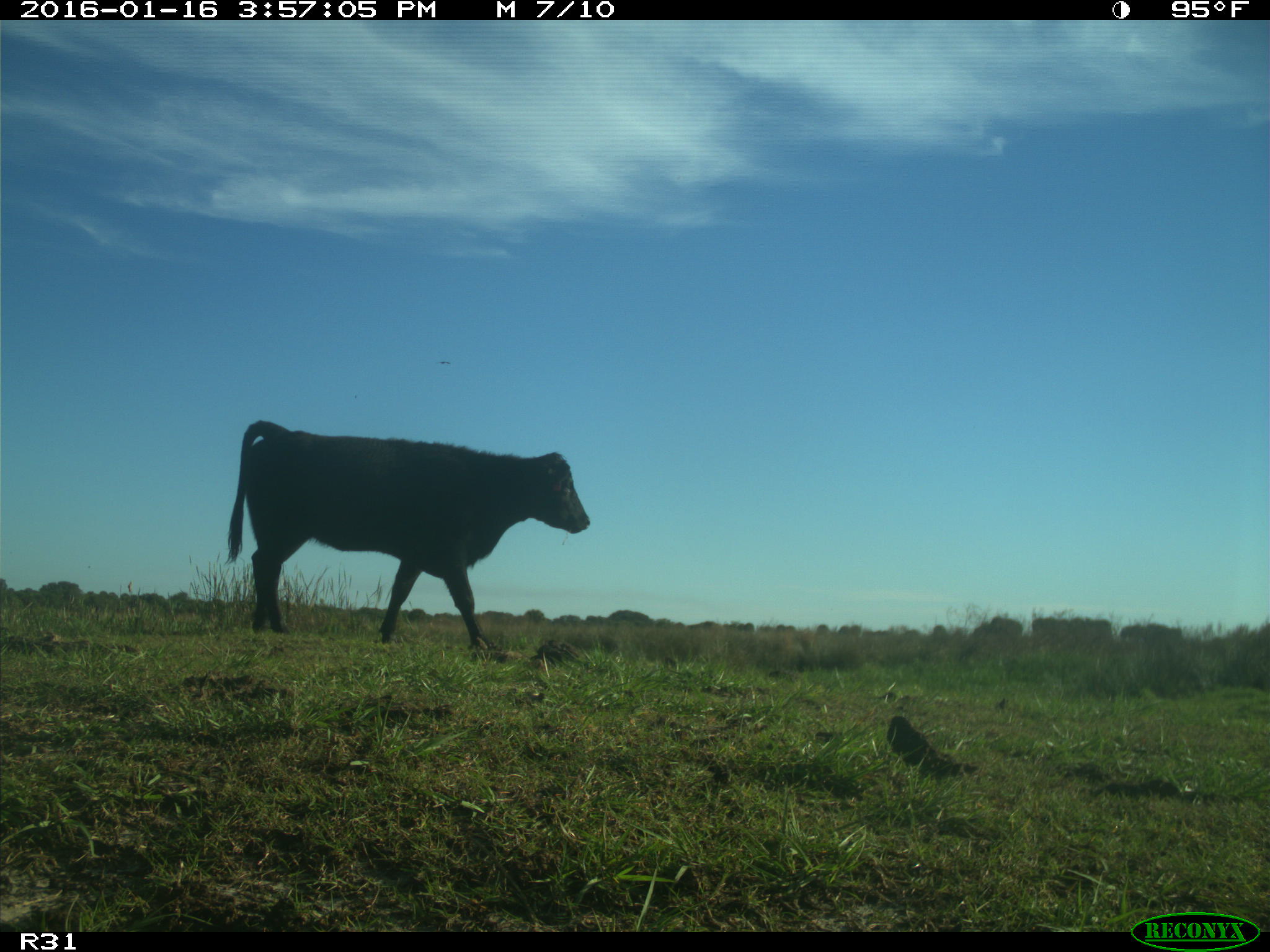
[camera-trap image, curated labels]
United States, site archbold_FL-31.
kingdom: Animalia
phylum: Chordata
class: Mammalia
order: Artiodactyla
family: Bovidae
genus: Bos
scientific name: Bos taurus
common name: domestic cow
Bos taurus (domestic cow).